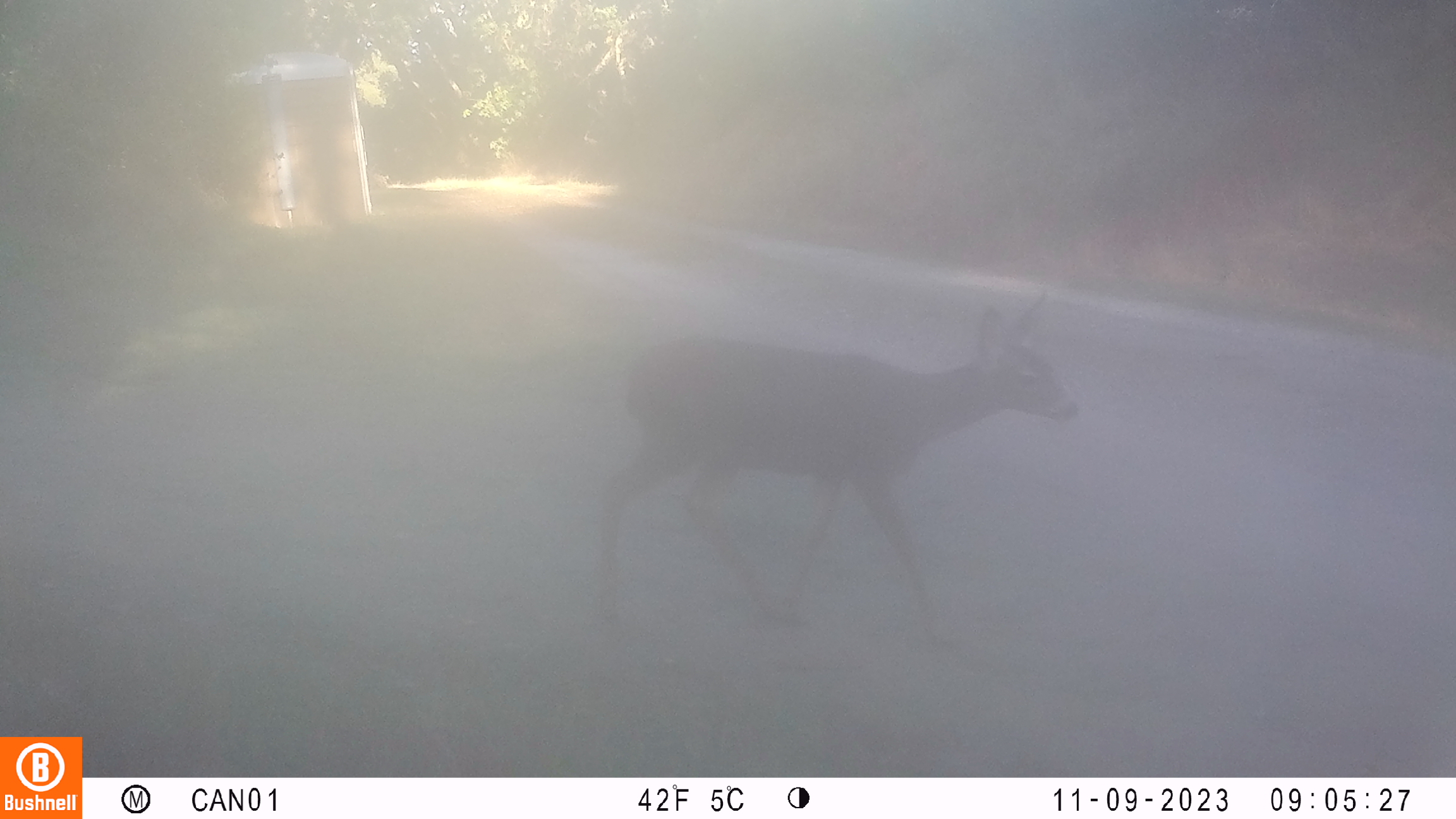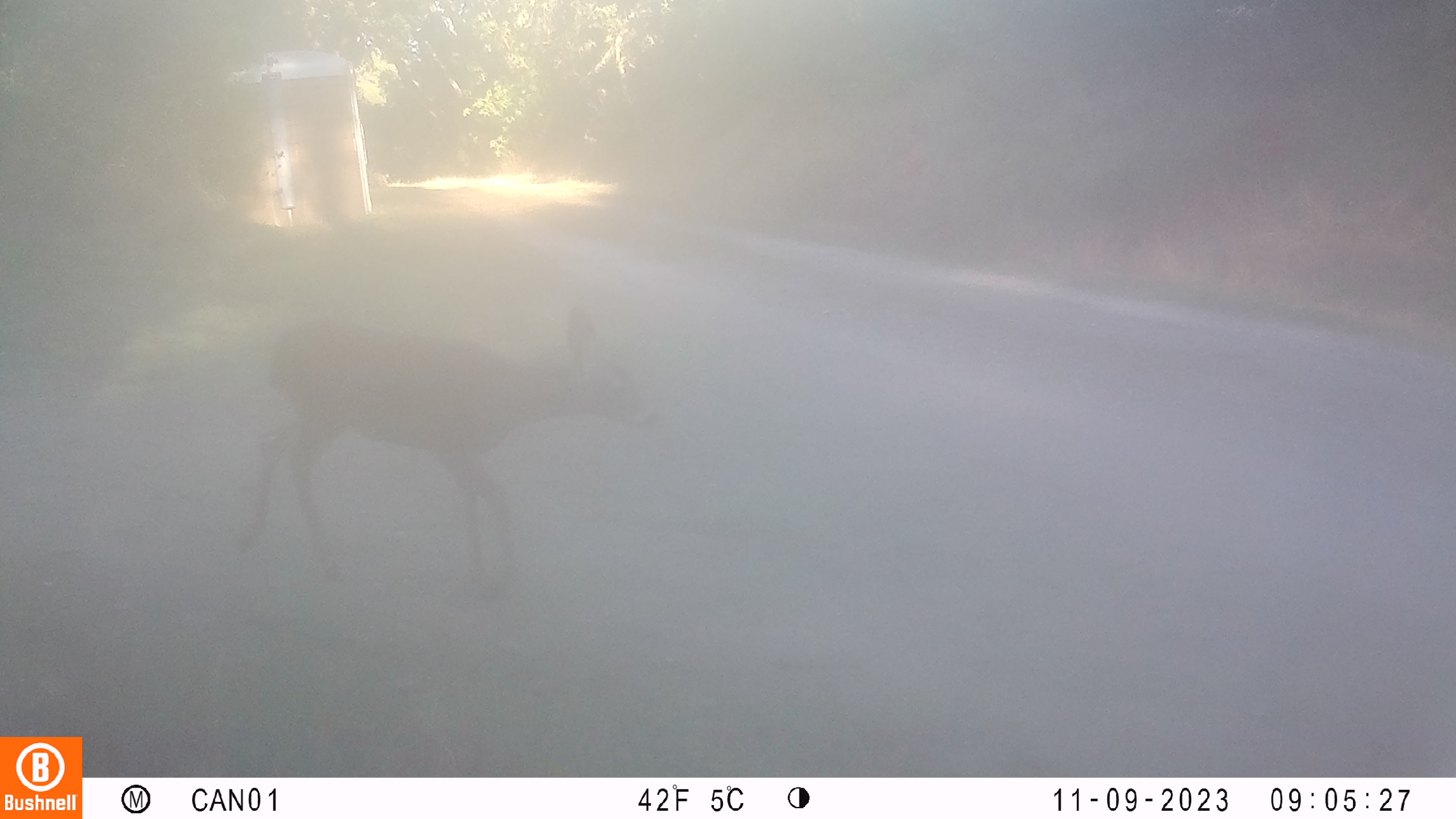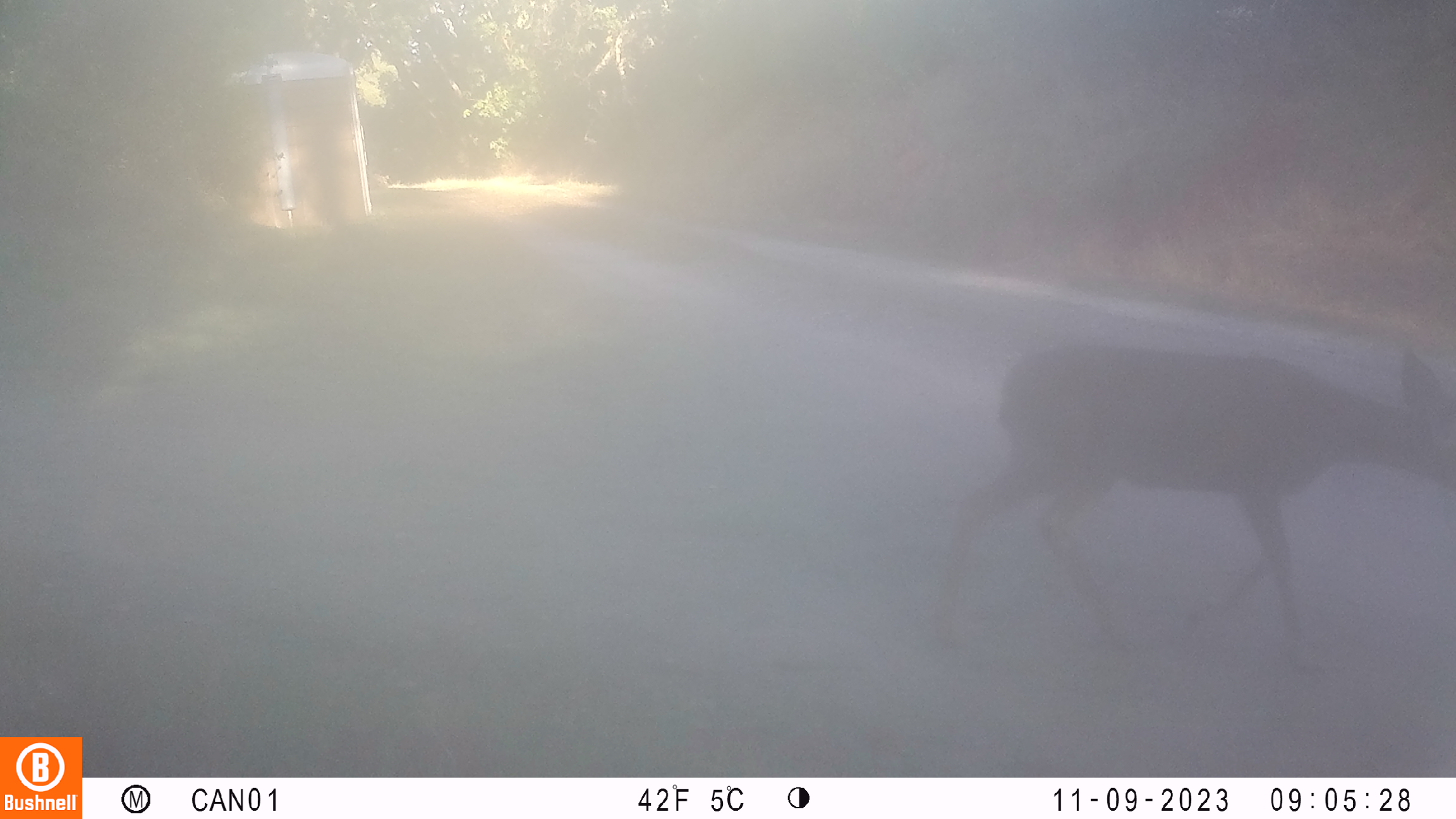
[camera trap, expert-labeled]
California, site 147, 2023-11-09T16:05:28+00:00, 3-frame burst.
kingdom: Animalia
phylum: Chordata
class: Mammalia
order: Artiodactyla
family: Cervidae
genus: Odocoileus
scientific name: Odocoileus hemionus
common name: mule deer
Mule deer (Odocoileus hemionus).